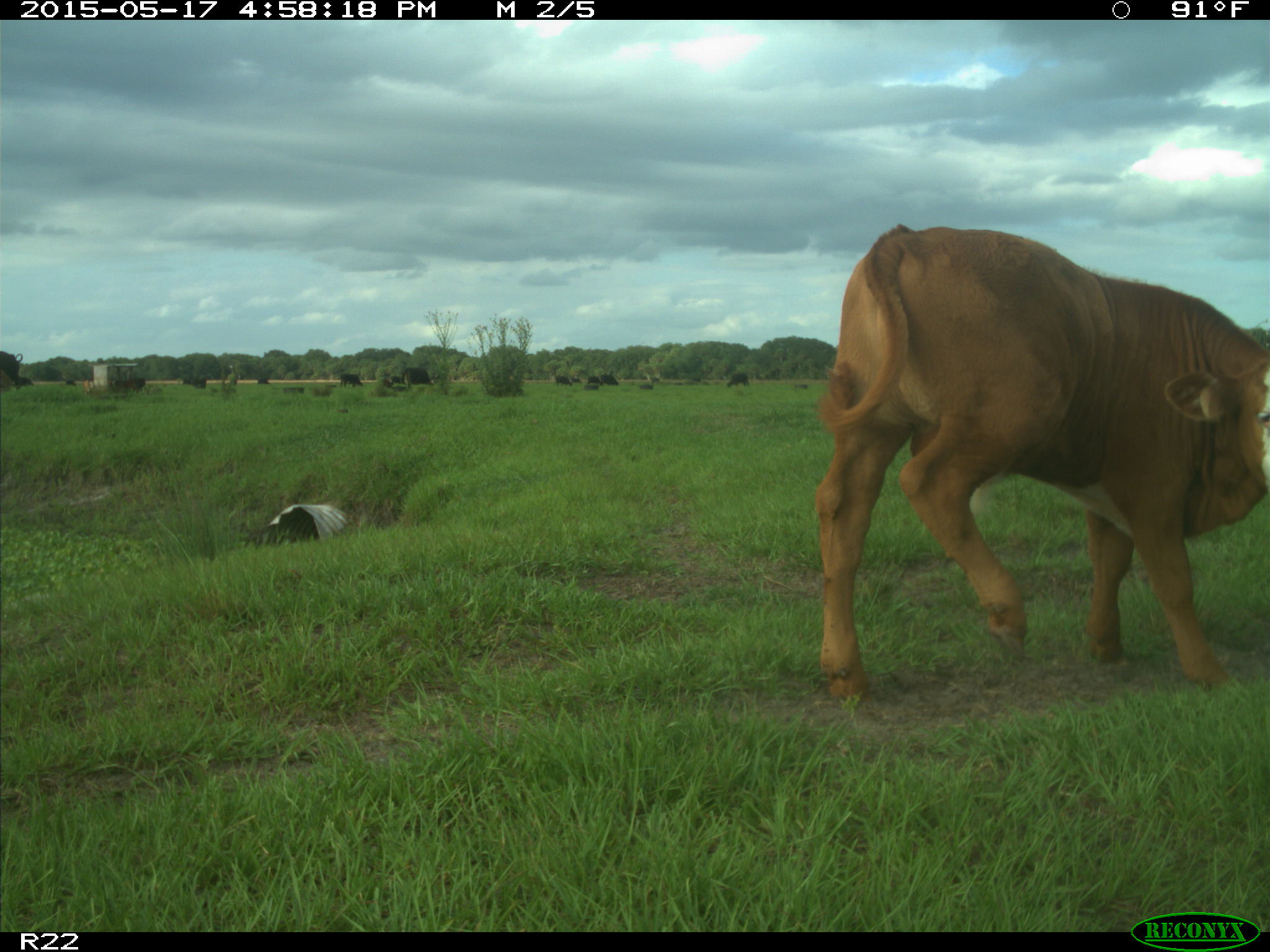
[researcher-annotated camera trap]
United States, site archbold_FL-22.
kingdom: Animalia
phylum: Chordata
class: Mammalia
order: Artiodactyla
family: Bovidae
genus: Bos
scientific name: Bos taurus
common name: domestic cow